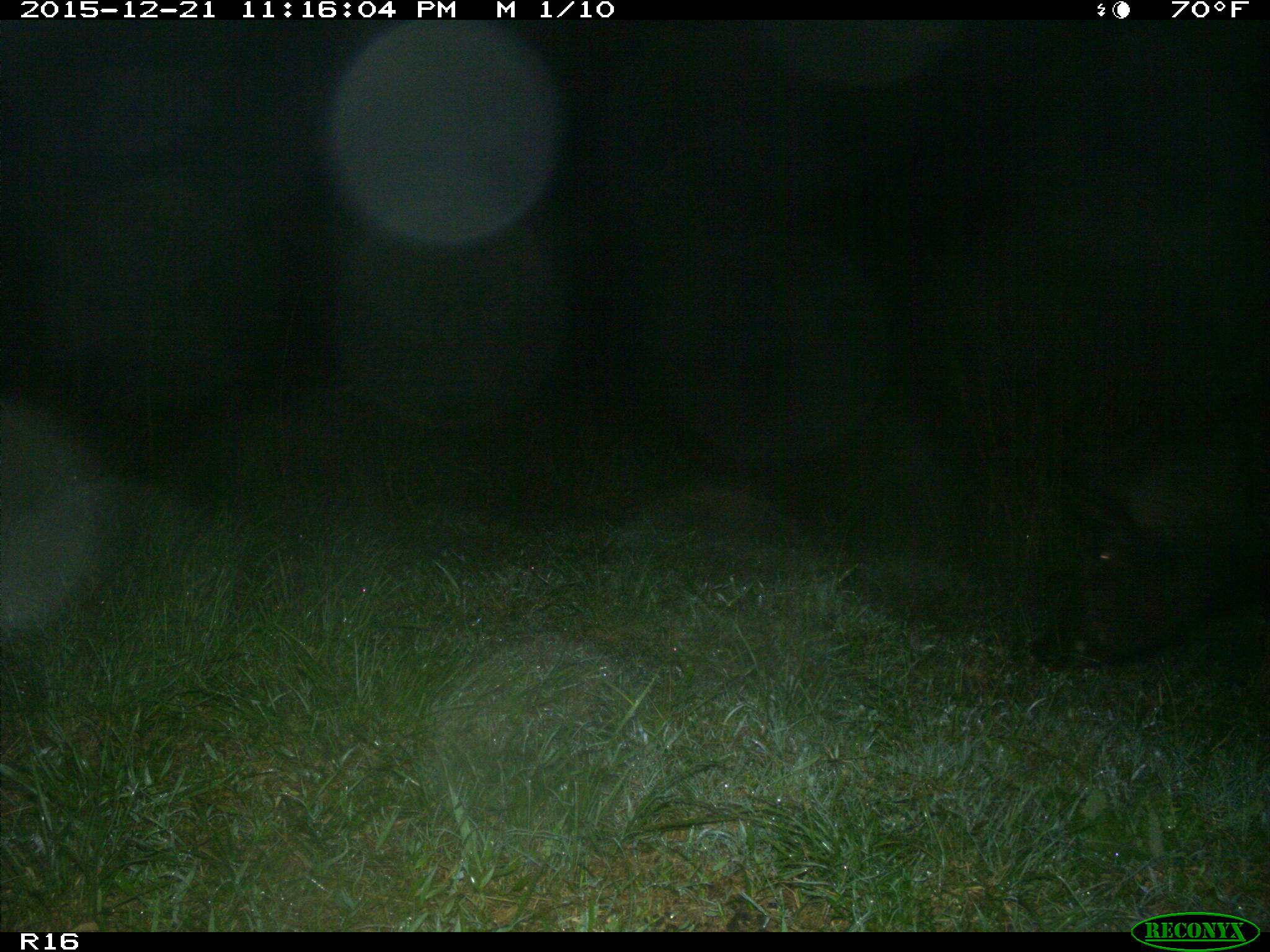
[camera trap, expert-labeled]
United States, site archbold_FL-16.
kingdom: Animalia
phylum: Chordata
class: Mammalia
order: Artiodactyla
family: Suidae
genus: Sus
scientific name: Sus scrofa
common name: wild boar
Sus scrofa (wild boar).